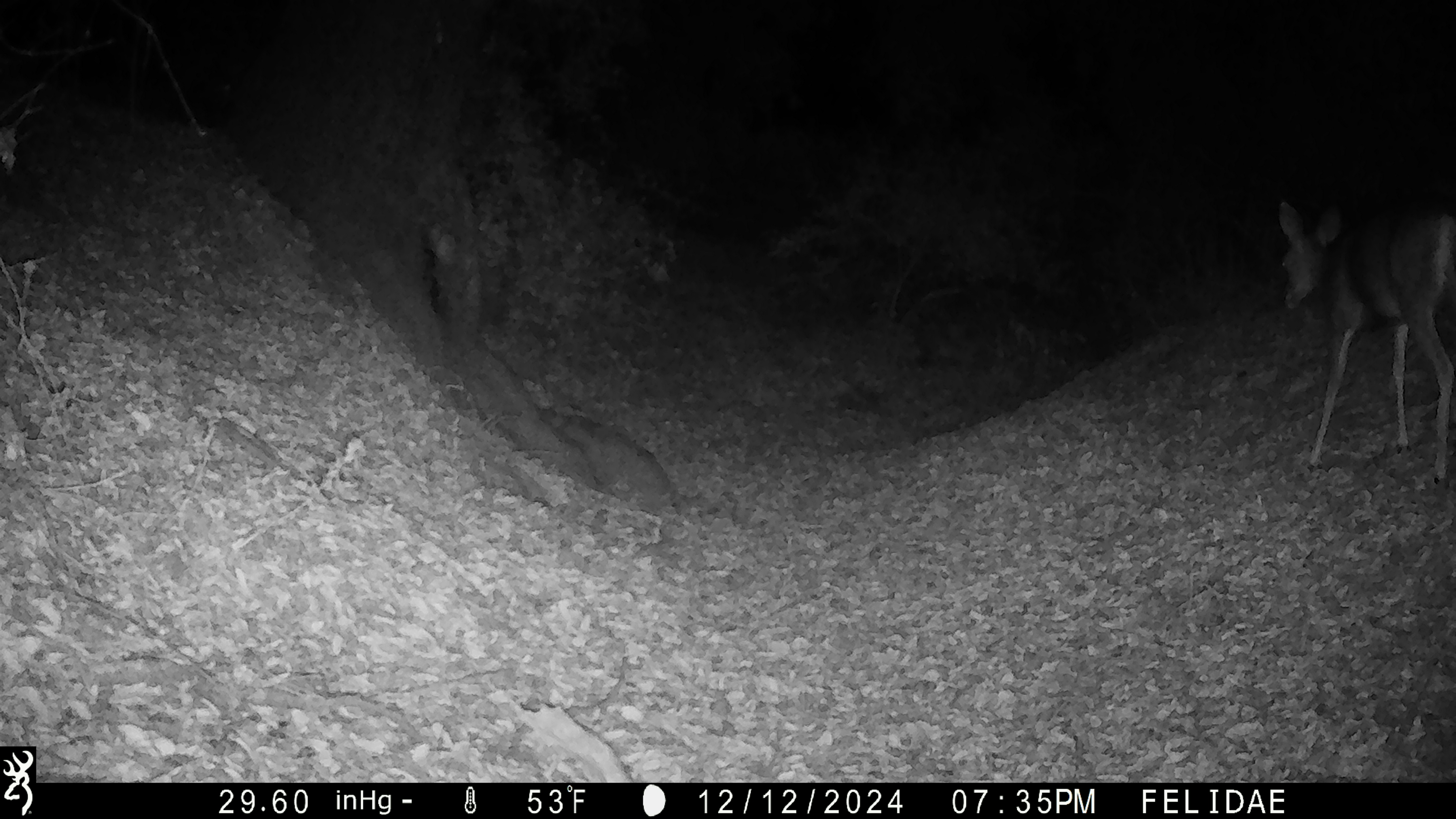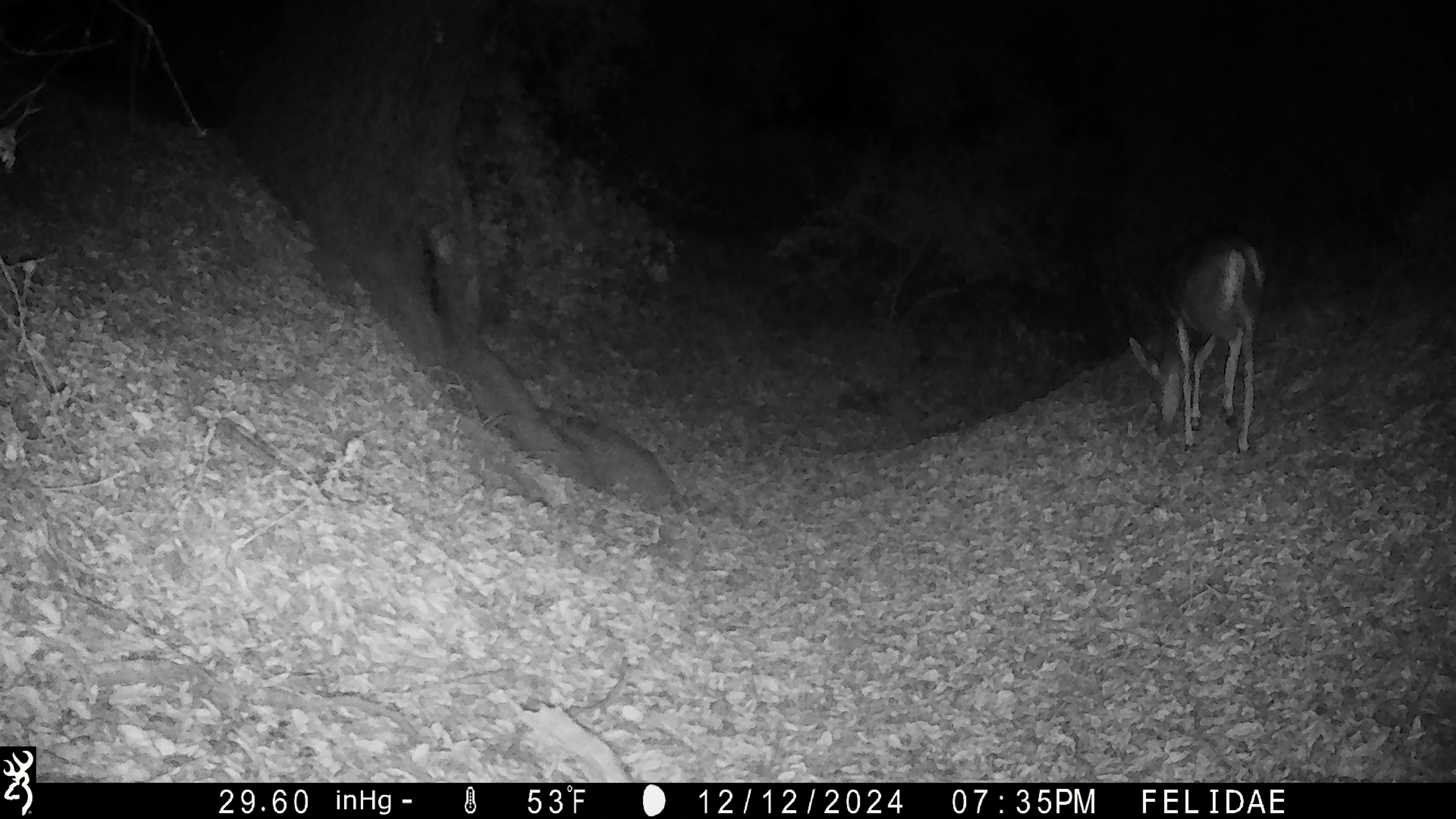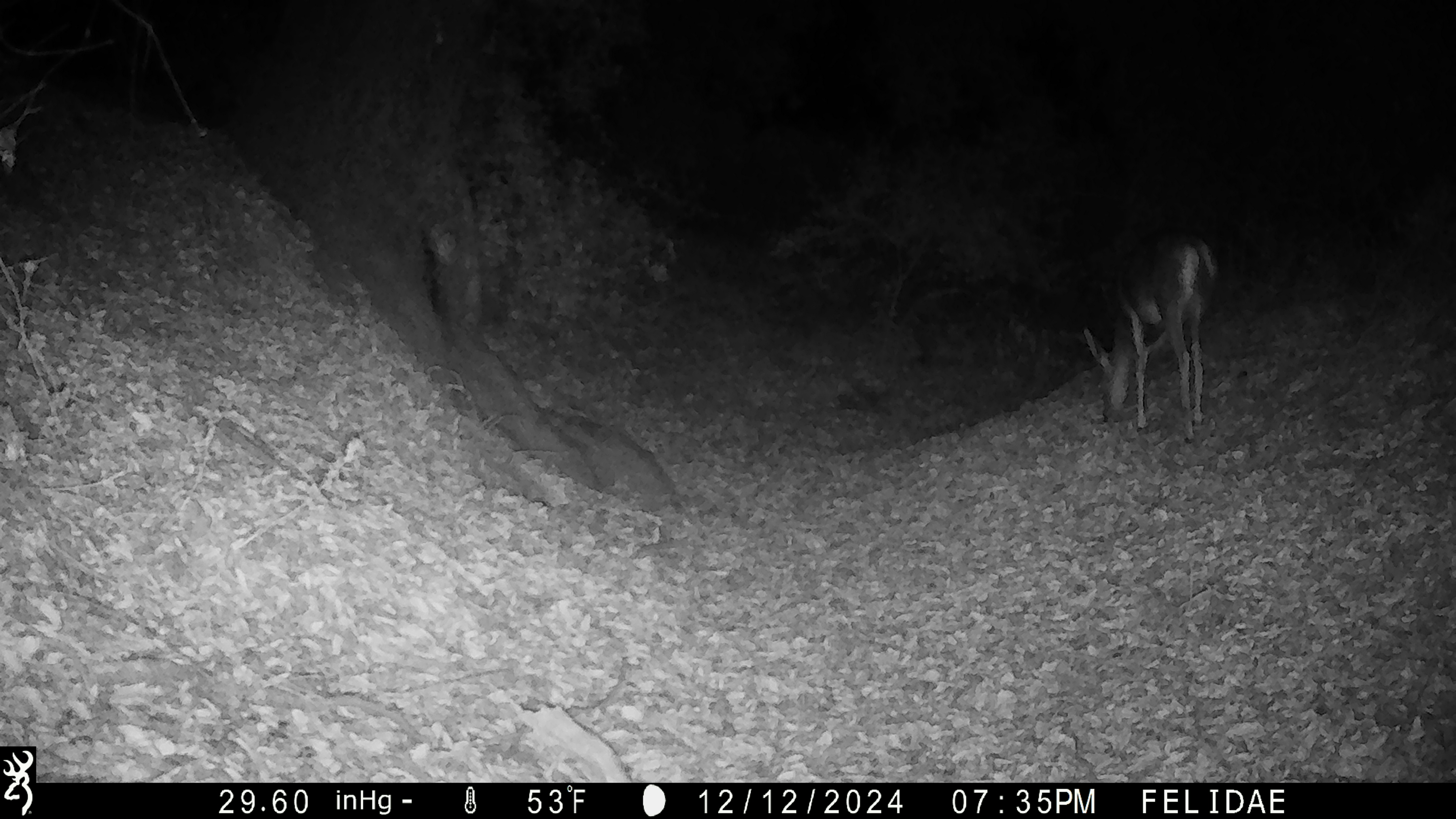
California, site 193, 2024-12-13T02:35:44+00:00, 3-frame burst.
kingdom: Animalia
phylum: Chordata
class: Mammalia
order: Artiodactyla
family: Cervidae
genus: Odocoileus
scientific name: Odocoileus hemionus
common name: mule deer